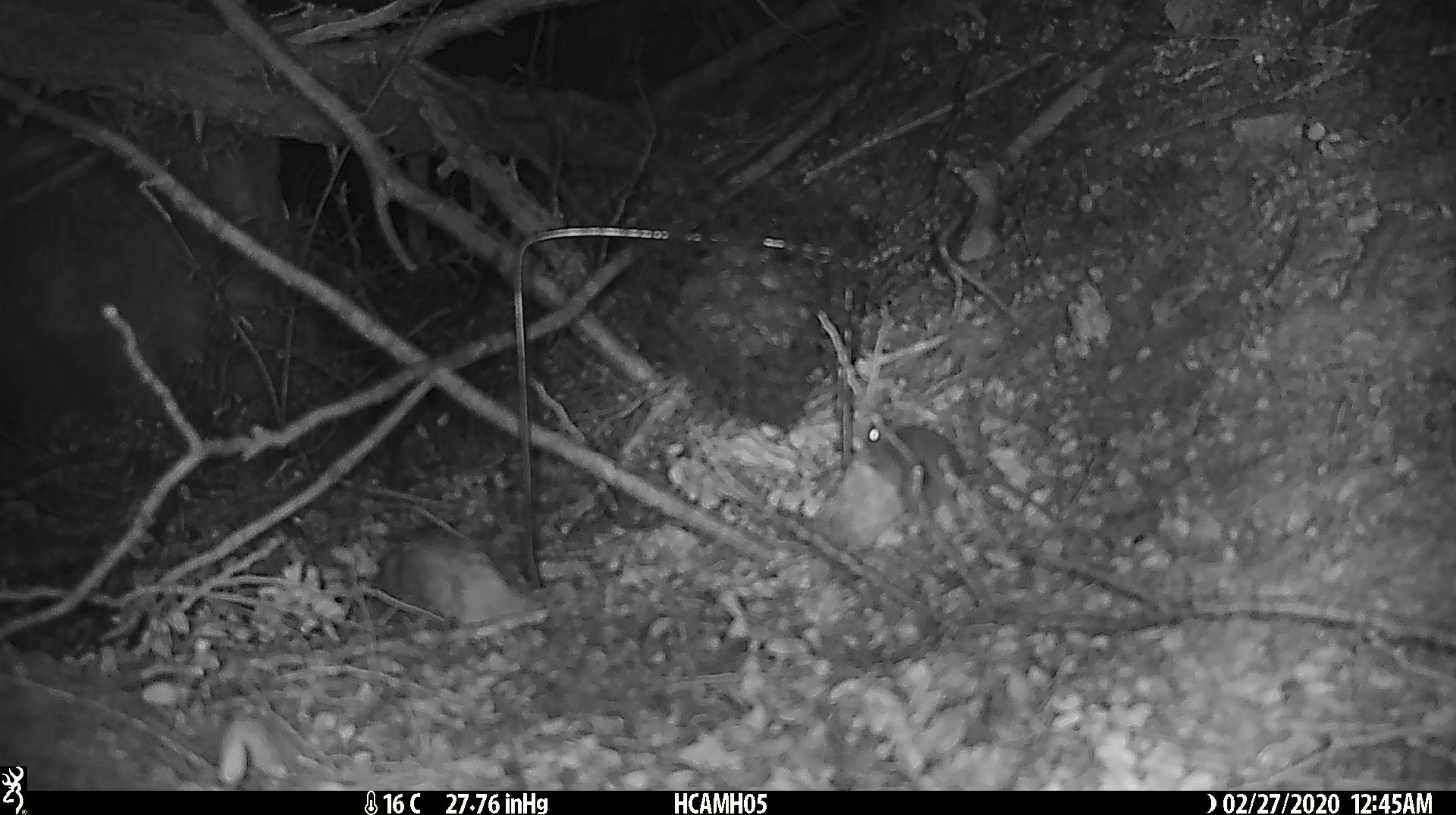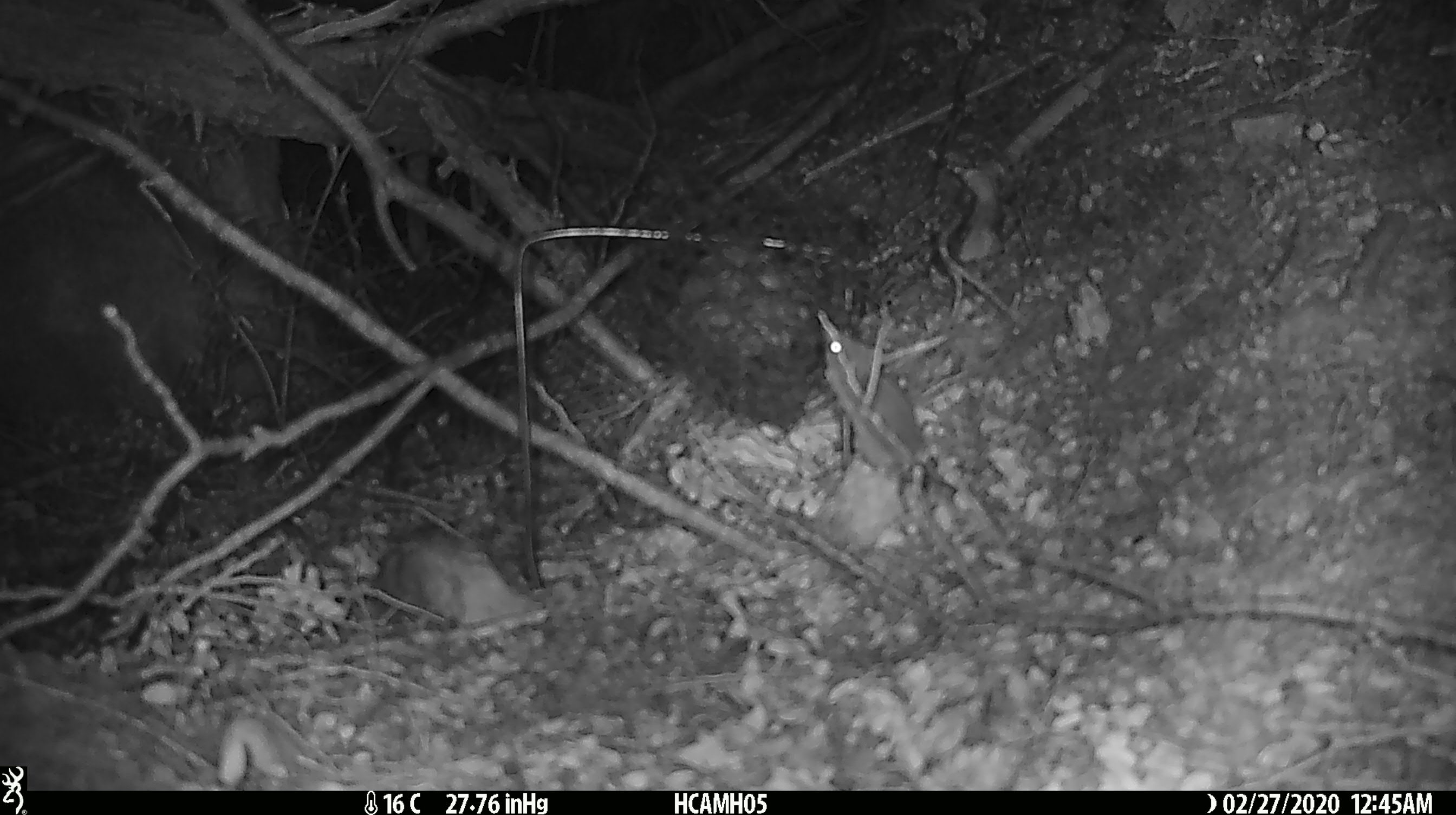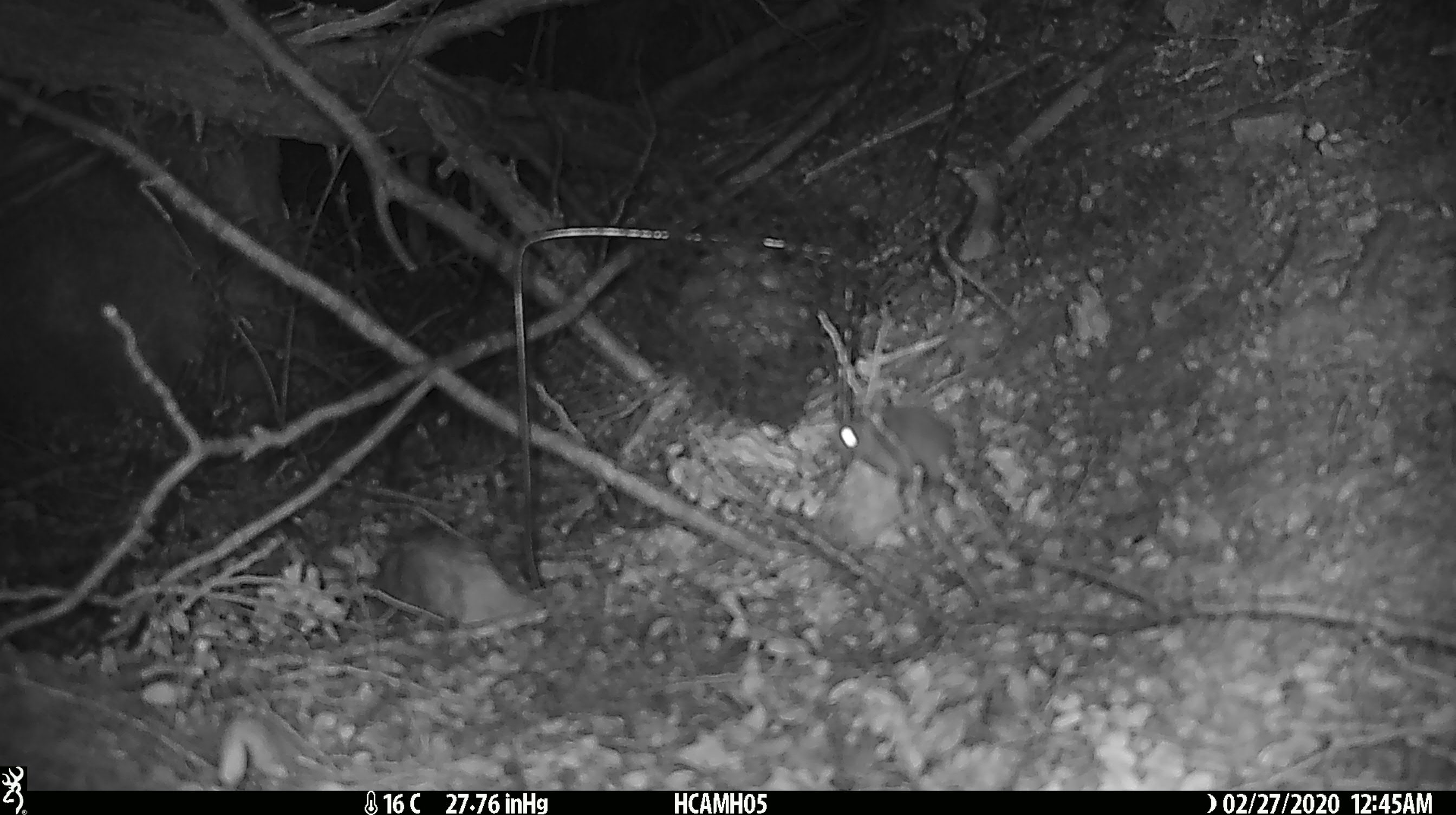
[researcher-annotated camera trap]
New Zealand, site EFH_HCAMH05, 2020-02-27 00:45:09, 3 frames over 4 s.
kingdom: Animalia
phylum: Chordata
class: Mammalia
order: Rodentia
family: Muridae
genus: Mus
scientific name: Mus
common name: mouse